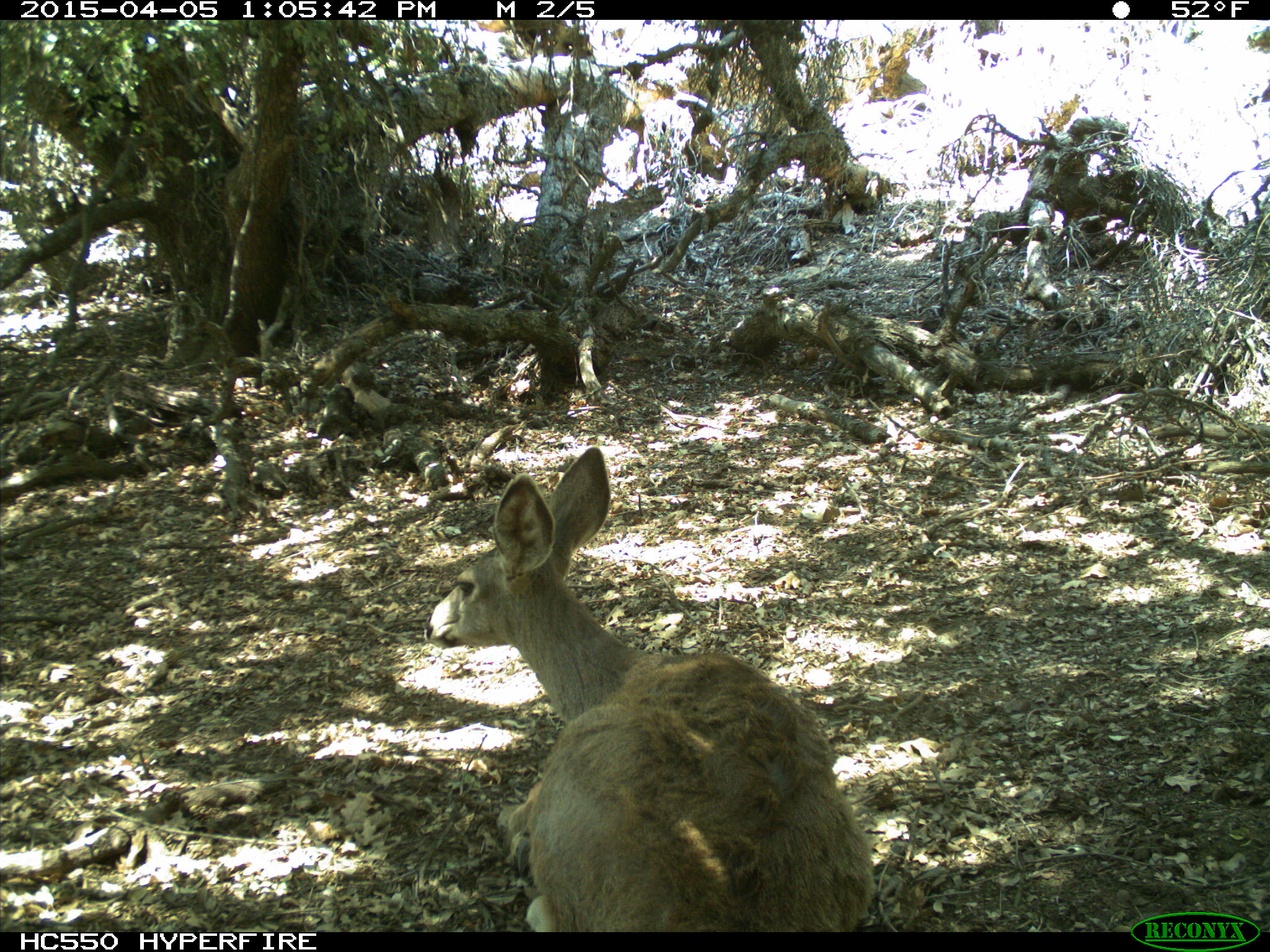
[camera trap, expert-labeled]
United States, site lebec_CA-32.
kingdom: Animalia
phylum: Chordata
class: Mammalia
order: Artiodactyla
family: Cervidae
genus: Odocoileus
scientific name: Odocoileus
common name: deer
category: unidentified deer